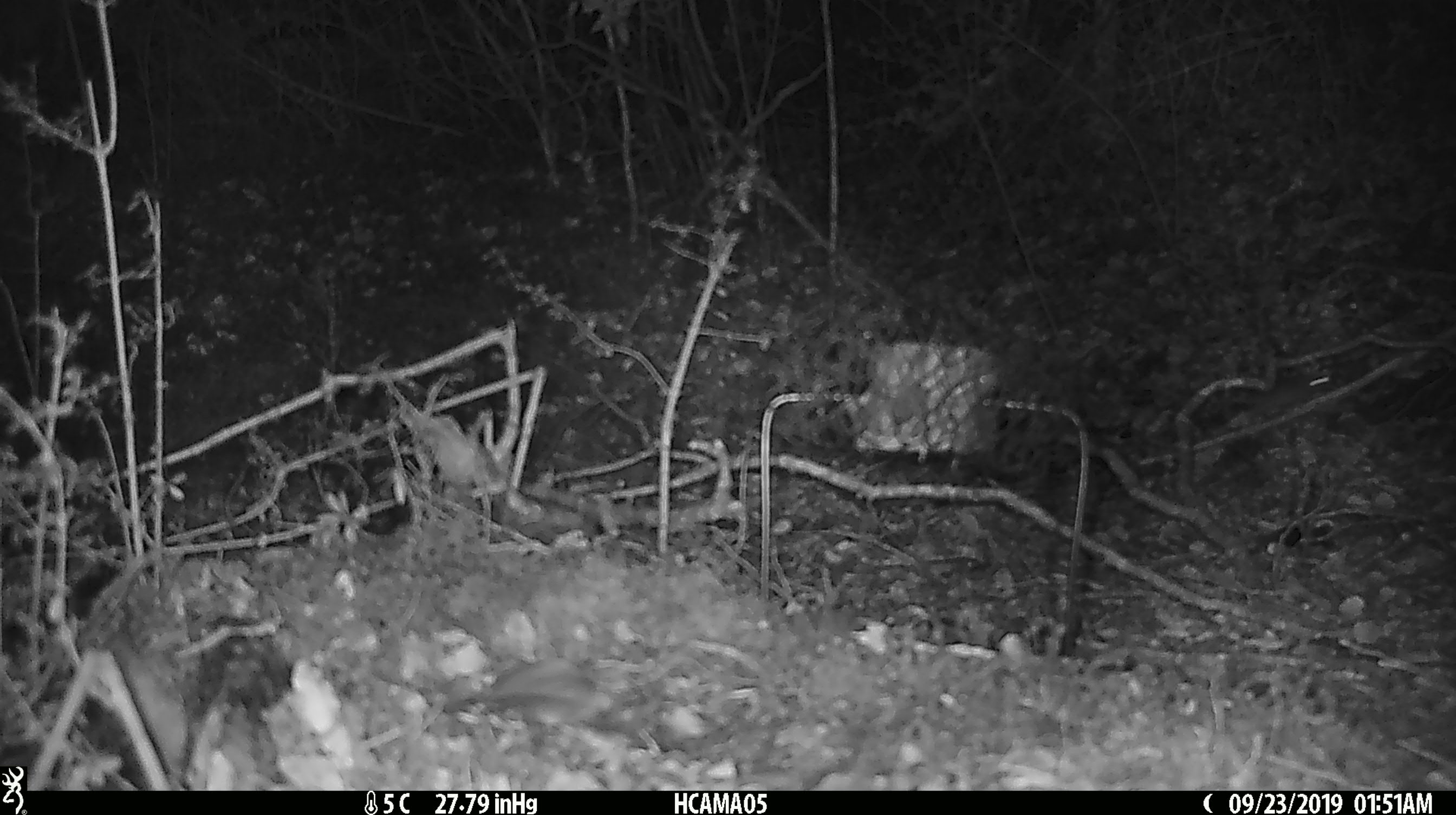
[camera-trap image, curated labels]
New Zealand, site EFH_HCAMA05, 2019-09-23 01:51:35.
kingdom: Animalia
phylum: Chordata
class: Mammalia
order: Rodentia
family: Muridae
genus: Mus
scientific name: Mus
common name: mouse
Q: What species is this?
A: Mouse (Mus).